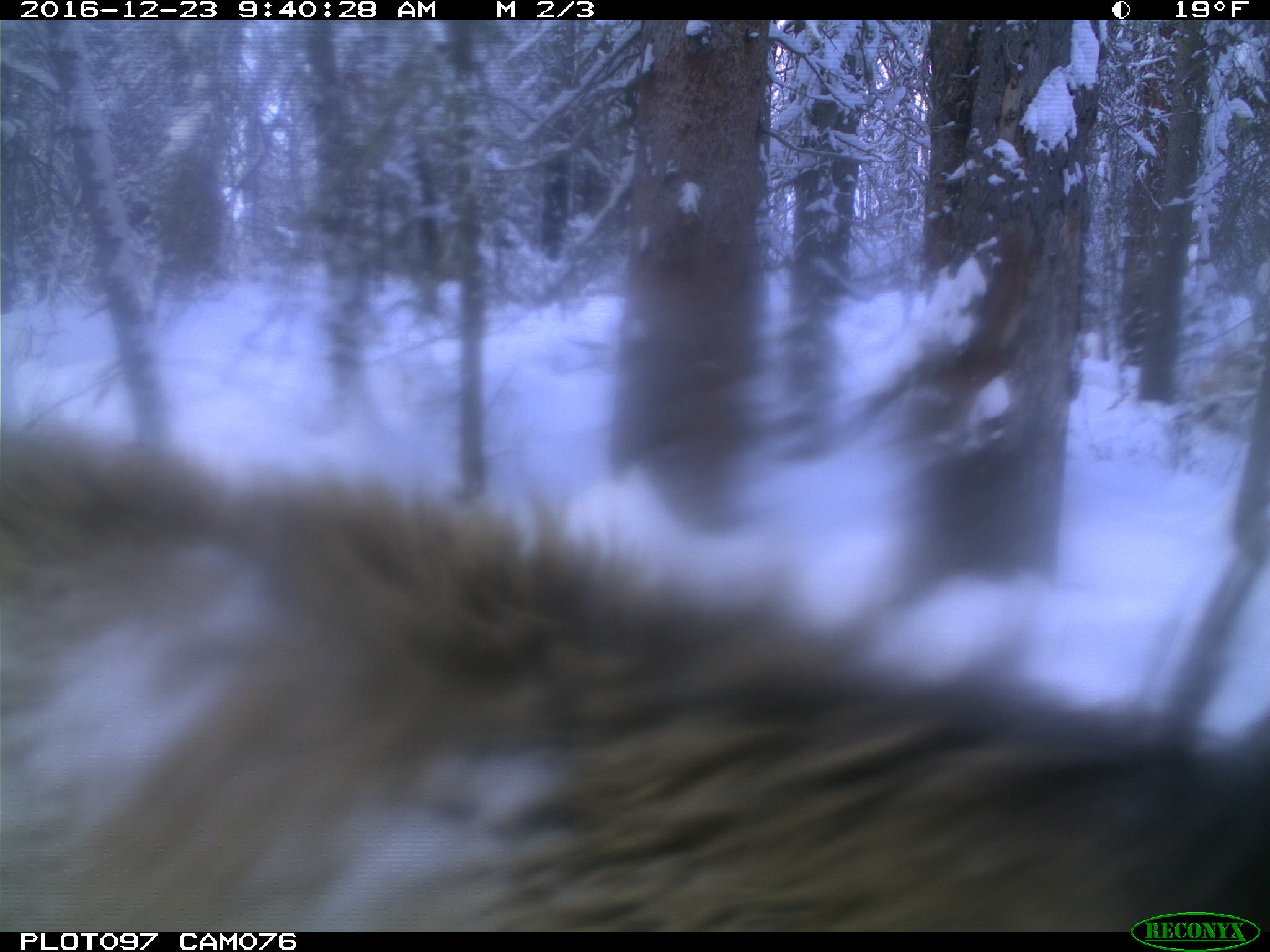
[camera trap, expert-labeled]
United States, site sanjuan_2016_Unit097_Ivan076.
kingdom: Animalia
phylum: Chordata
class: Mammalia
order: Artiodactyla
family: Cervidae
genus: Cervus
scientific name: Cervus elaphus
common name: red deer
Cervus elaphus (red deer).